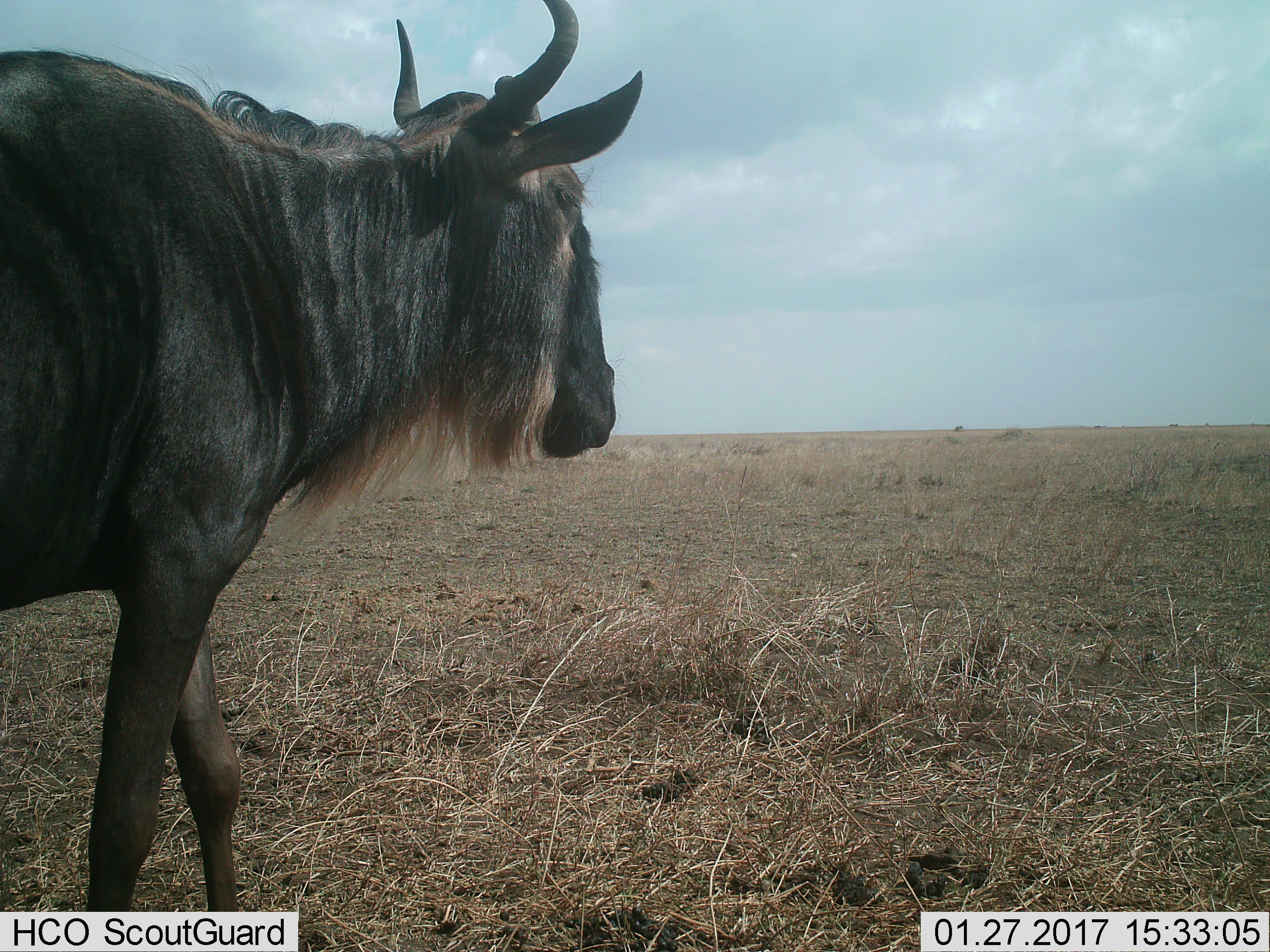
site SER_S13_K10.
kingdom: Animalia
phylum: Chordata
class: Mammalia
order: Artiodactyla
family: Bovidae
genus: Connochaetes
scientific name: Connochaetes taurinus taurinus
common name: blue wildebeest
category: wildebeestblue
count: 1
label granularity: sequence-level